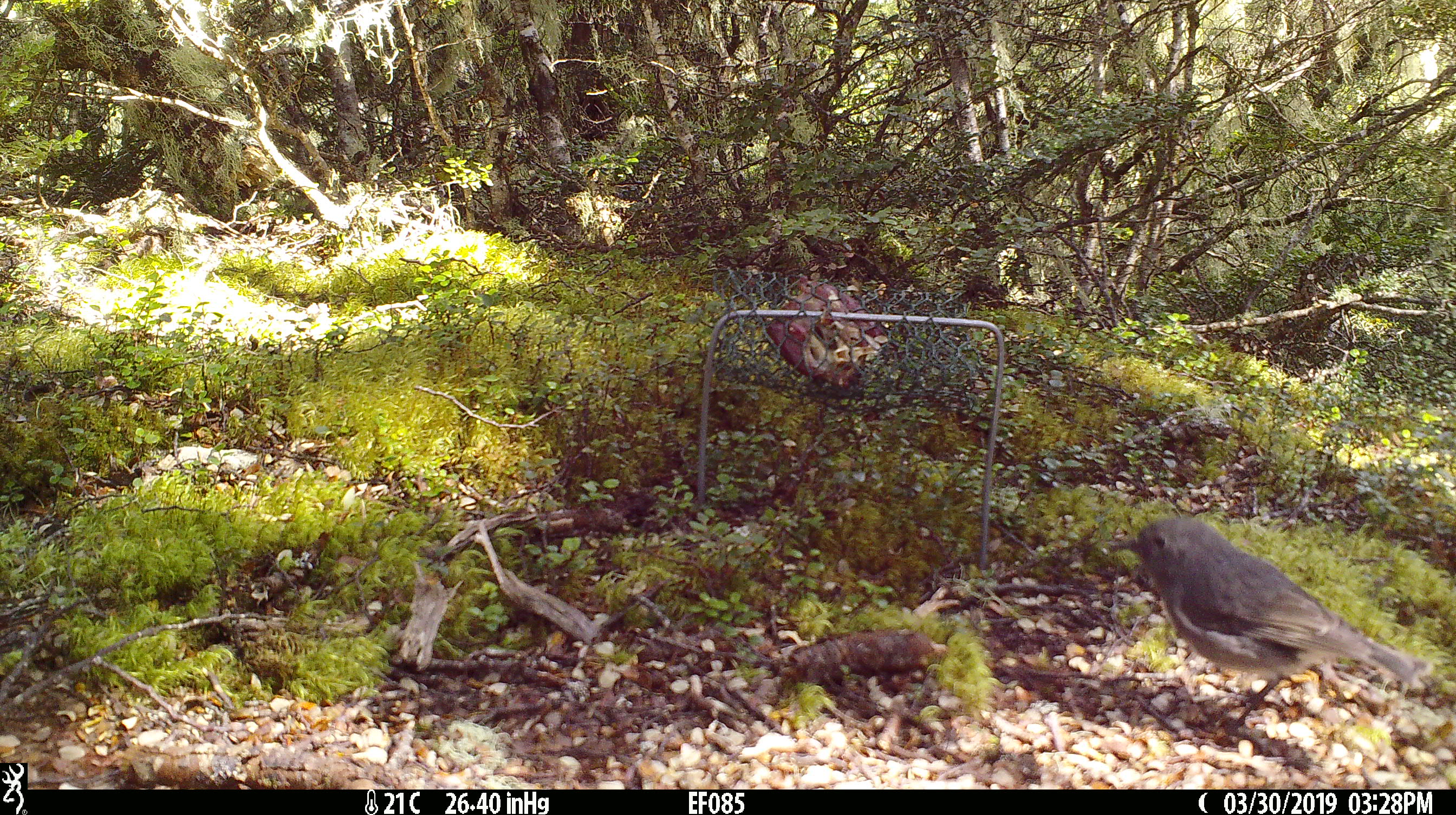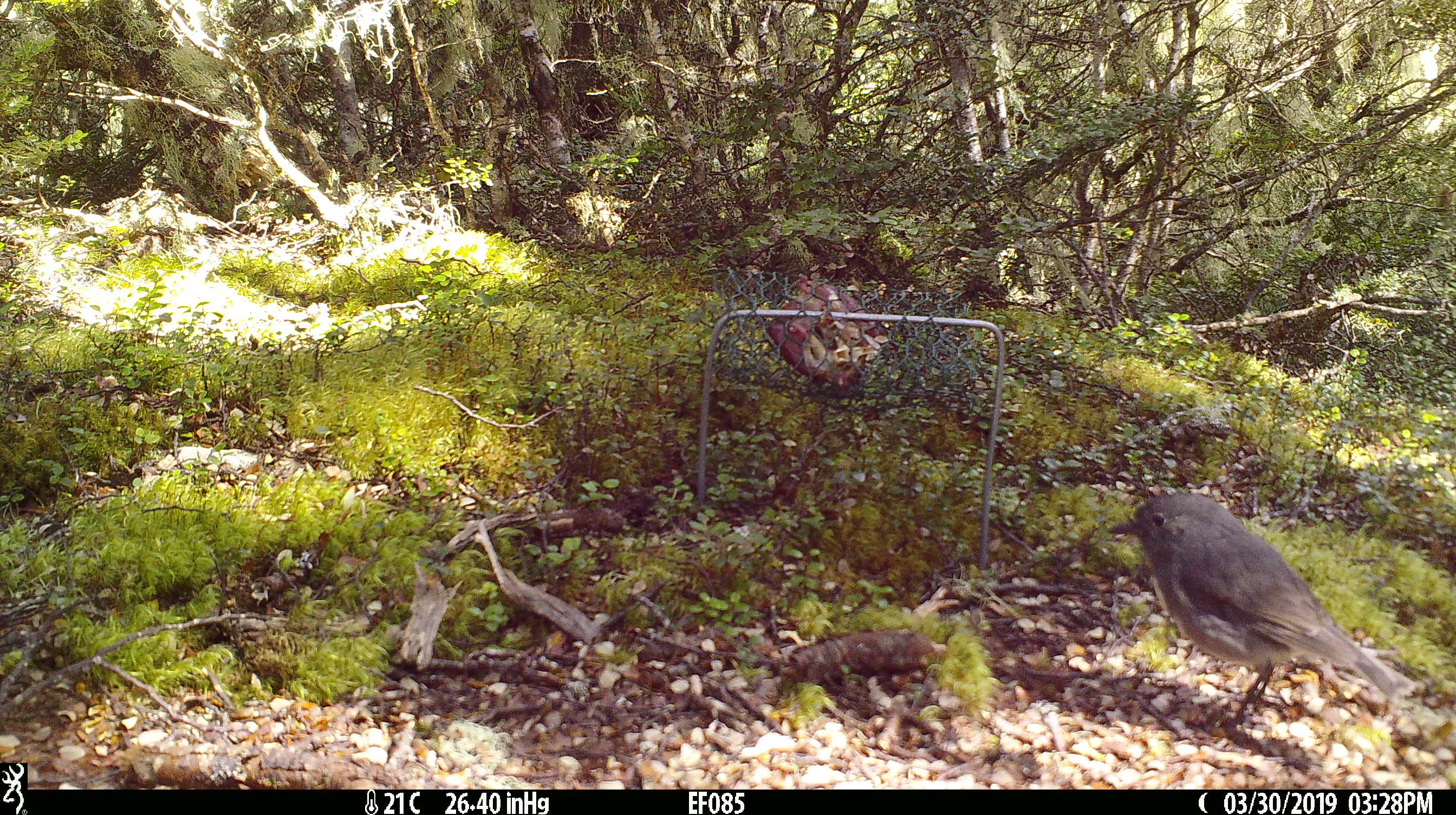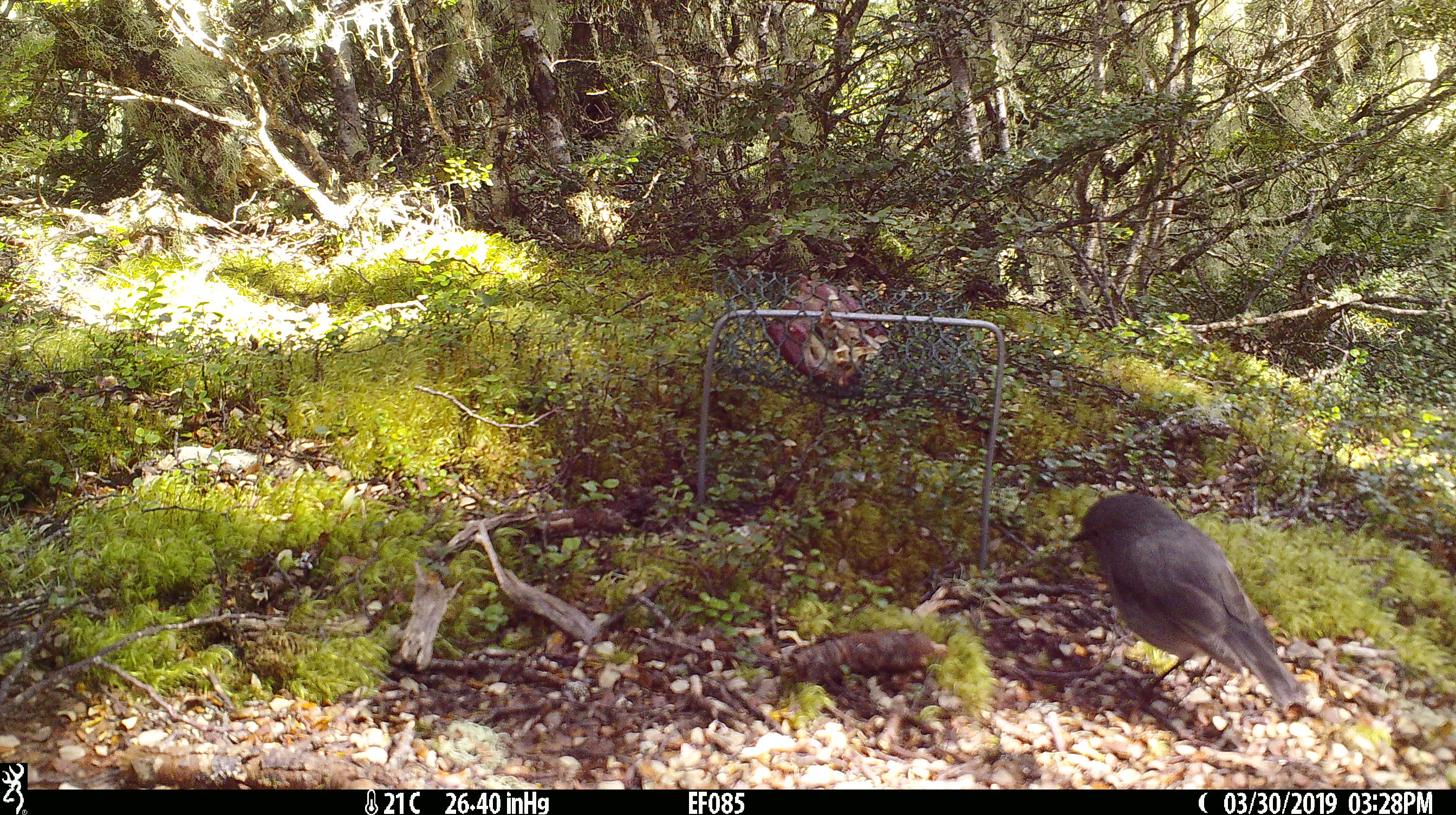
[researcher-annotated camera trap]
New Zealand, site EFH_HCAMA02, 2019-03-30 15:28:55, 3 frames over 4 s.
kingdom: Animalia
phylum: Chordata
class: Aves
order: Passeriformes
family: Petroicidae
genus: Petroica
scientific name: Petroica australis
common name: new zealand robin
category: robin